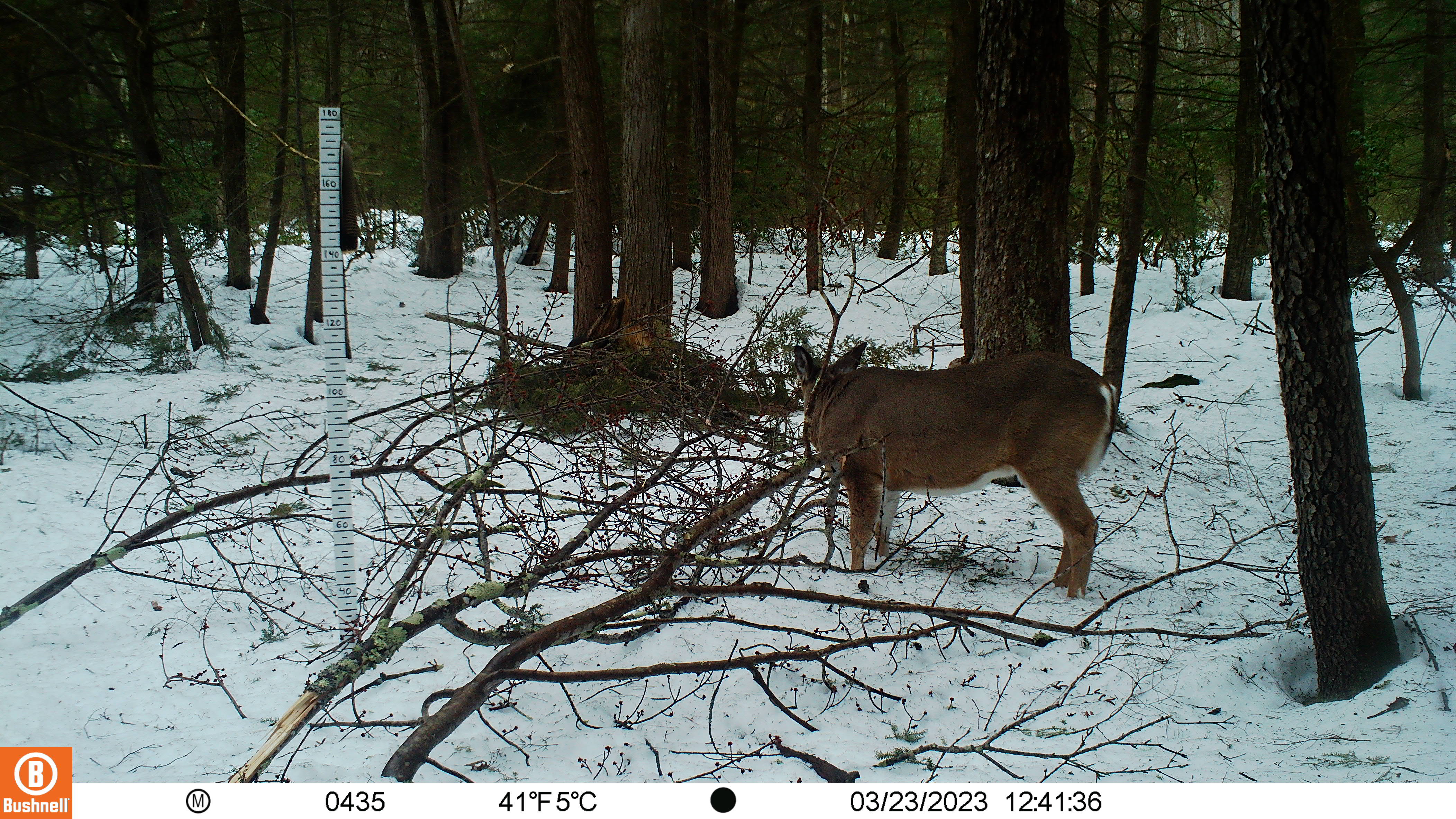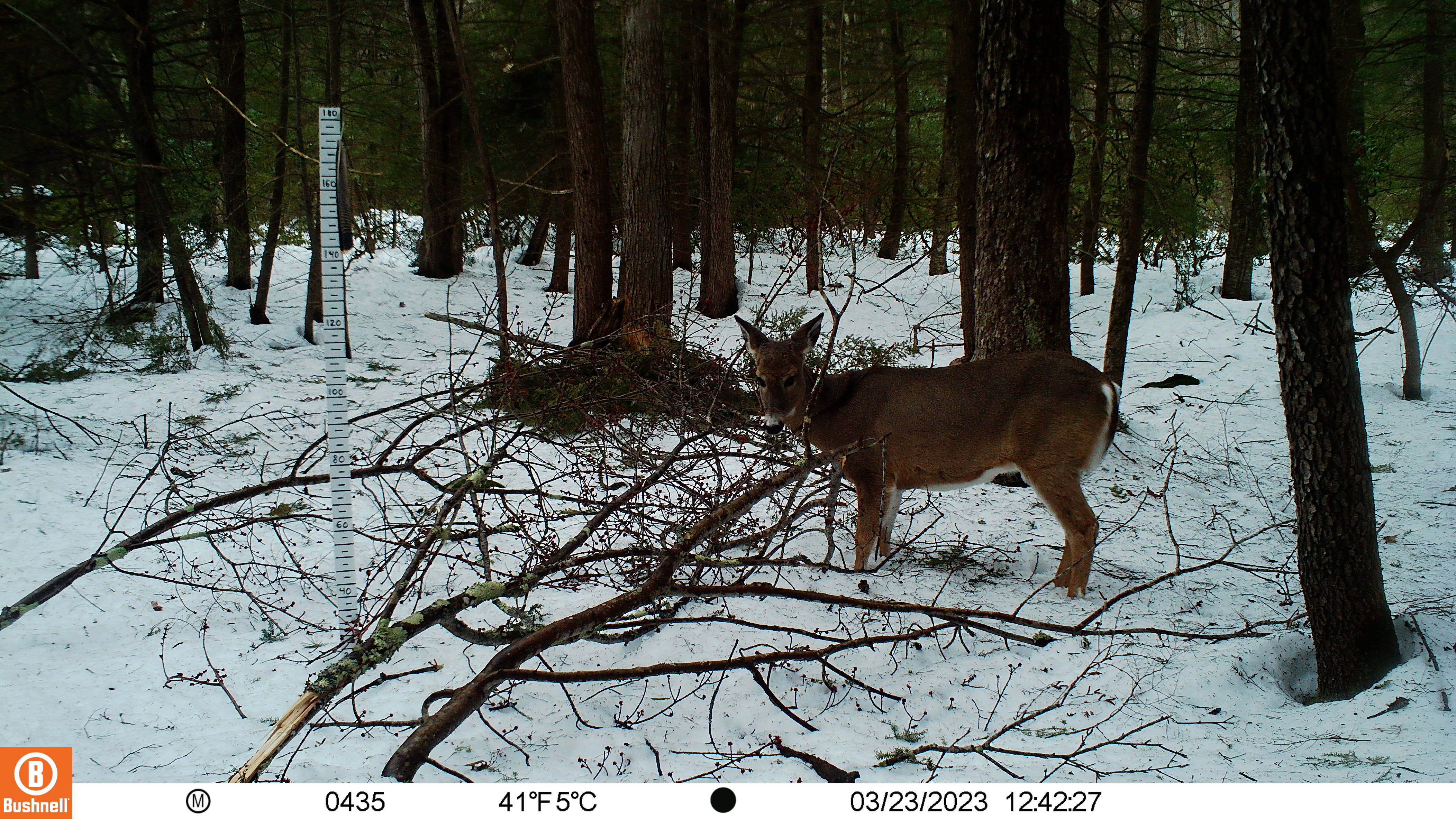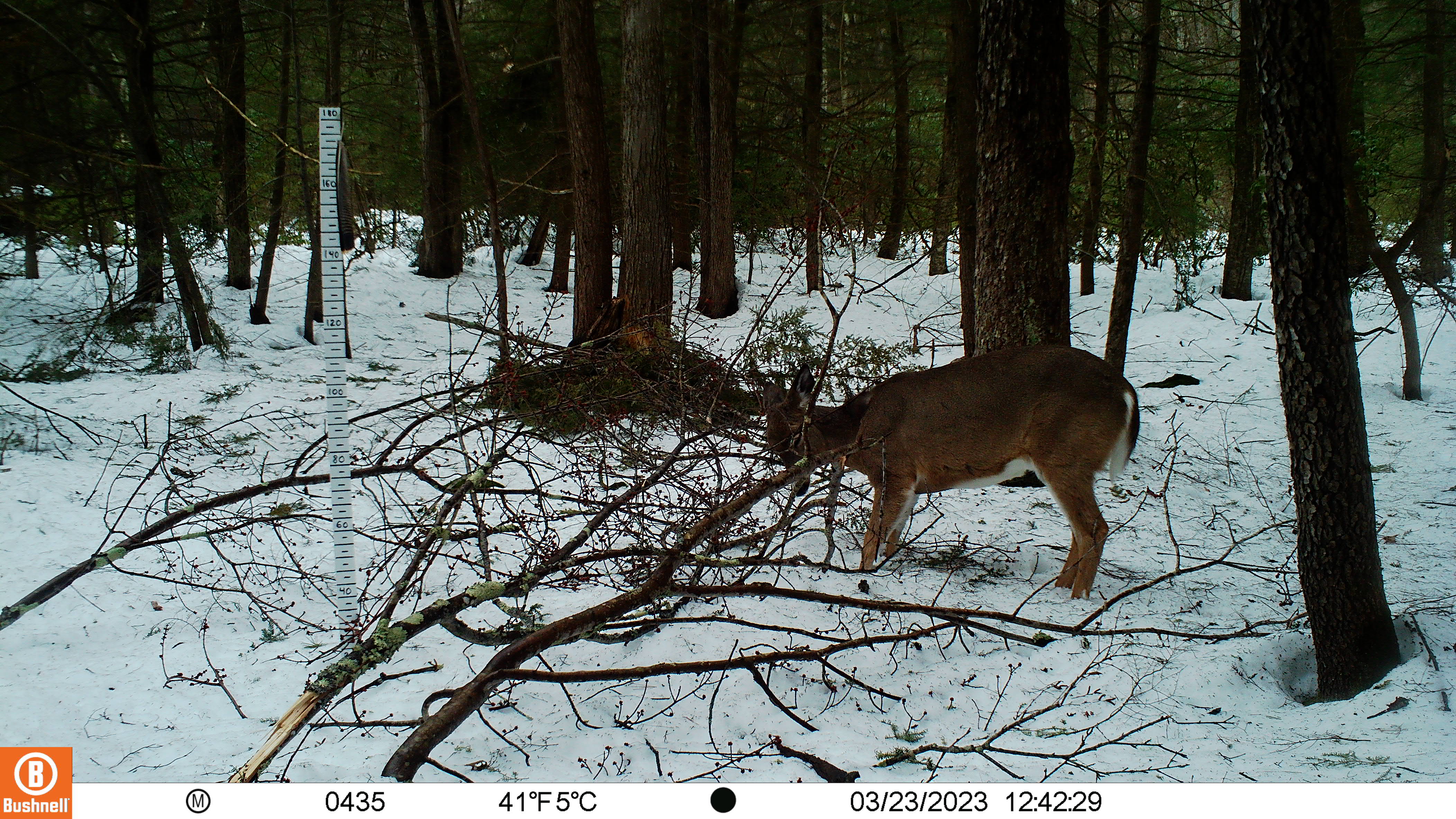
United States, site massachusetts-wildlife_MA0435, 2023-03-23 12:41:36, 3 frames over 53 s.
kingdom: Animalia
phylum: Chordata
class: Mammalia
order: Artiodactyla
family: Cervidae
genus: Odocoileus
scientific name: Odocoileus virginianus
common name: white-tailed deer